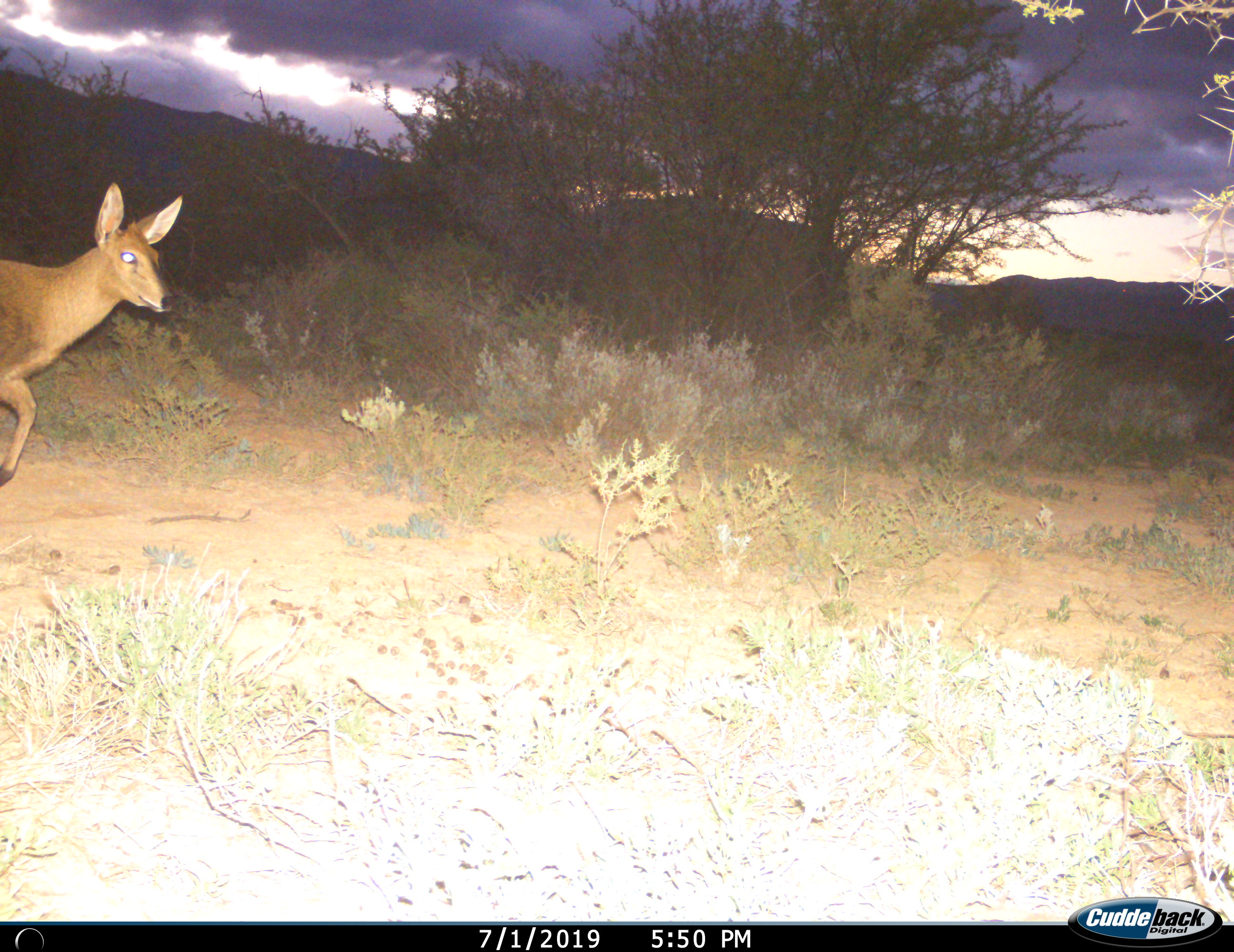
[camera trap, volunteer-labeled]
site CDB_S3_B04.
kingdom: Animalia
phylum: Chordata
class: Mammalia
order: Artiodactyla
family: Bovidae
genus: Sylvicapra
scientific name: Sylvicapra grimmia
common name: common duiker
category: duikercommongrey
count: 1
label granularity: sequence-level